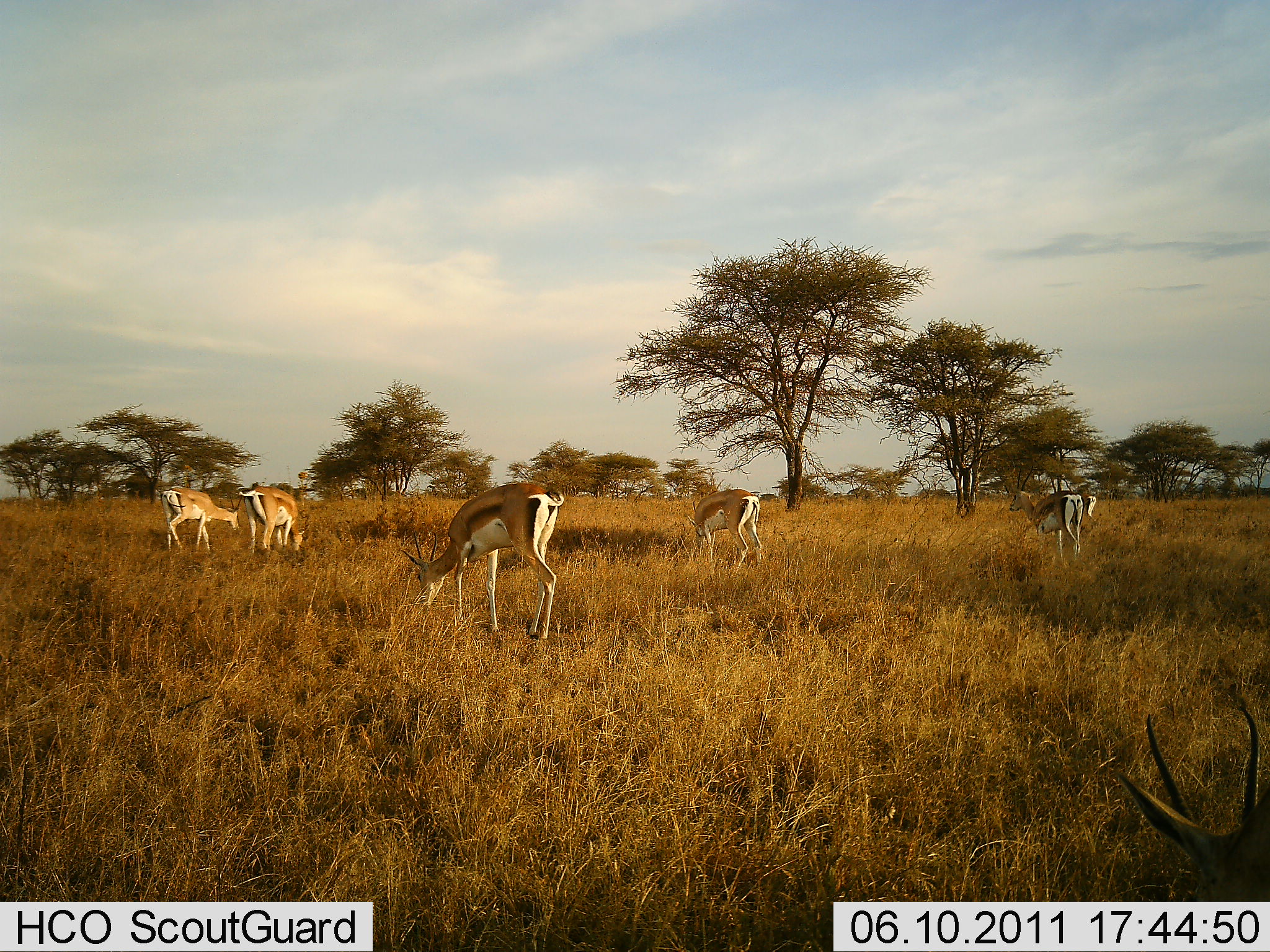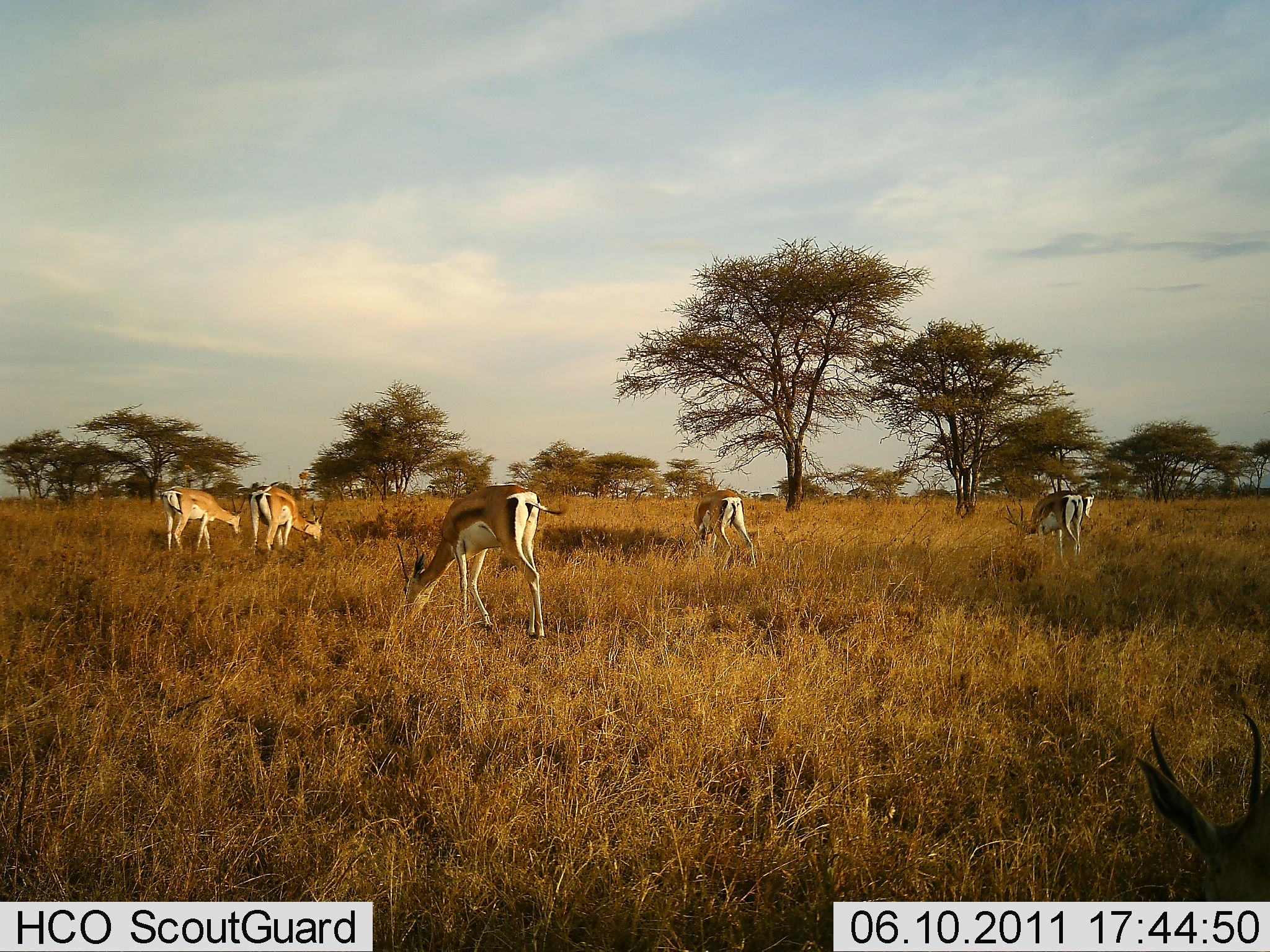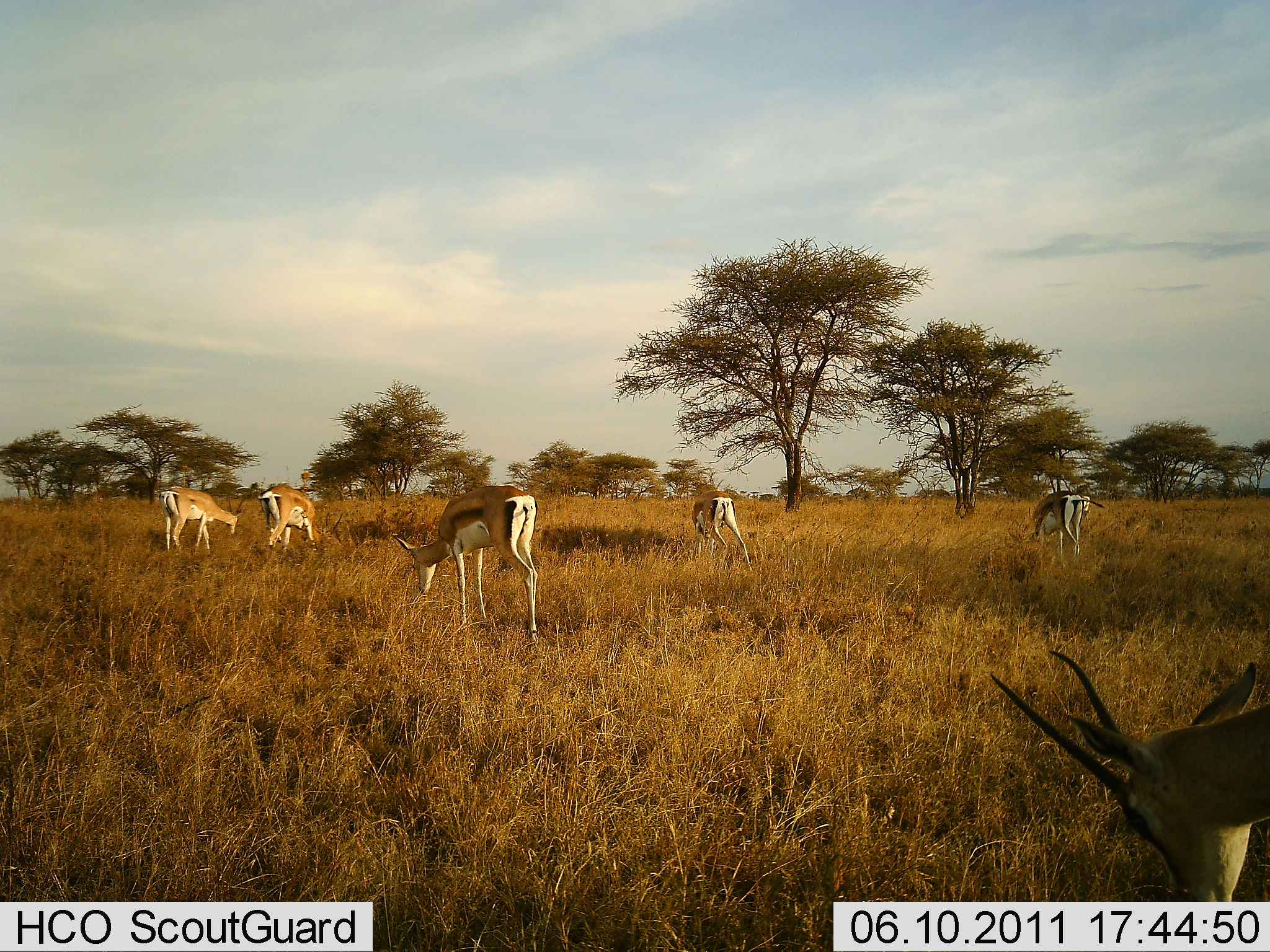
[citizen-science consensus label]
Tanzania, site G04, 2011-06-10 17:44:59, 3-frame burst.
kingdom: Animalia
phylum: Chordata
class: Mammalia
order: Artiodactyla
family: Bovidae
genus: Eudorcas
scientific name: Eudorcas thomsonii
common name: thomson's gazelle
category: gazellethomsons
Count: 6.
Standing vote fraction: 20%.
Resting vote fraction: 0%.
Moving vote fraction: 10%.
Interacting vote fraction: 0%.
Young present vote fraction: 0%.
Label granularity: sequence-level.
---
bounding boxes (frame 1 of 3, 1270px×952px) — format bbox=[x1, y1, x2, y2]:
animal: bbox=[400, 483, 564, 625]; bbox=[1010, 465, 1084, 563]; bbox=[687, 489, 762, 568]; bbox=[160, 486, 242, 553]; bbox=[238, 486, 309, 553]; bbox=[1078, 493, 1096, 522]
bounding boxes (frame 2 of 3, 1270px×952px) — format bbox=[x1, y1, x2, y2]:
animal: bbox=[396, 485, 568, 641]; bbox=[1133, 710, 1270, 901]; bbox=[160, 486, 246, 554]; bbox=[248, 486, 326, 557]; bbox=[1004, 490, 1084, 559]; bbox=[689, 490, 756, 570]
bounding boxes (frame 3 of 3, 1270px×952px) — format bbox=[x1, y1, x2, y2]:
animal: bbox=[995, 650, 1268, 892]; bbox=[392, 486, 539, 643]; bbox=[159, 488, 245, 553]; bbox=[1025, 491, 1105, 558]; bbox=[690, 490, 752, 572]; bbox=[258, 485, 319, 551]